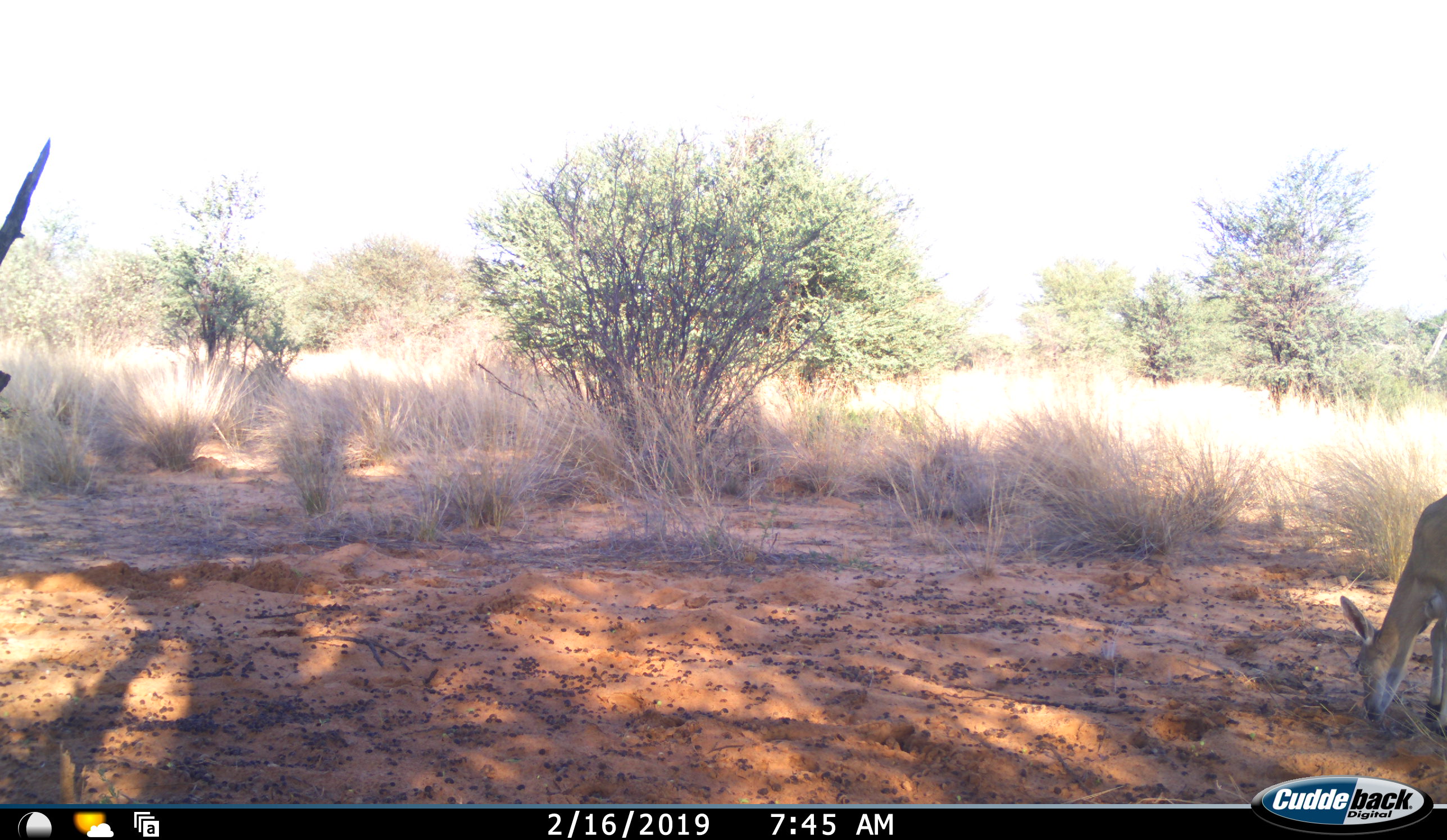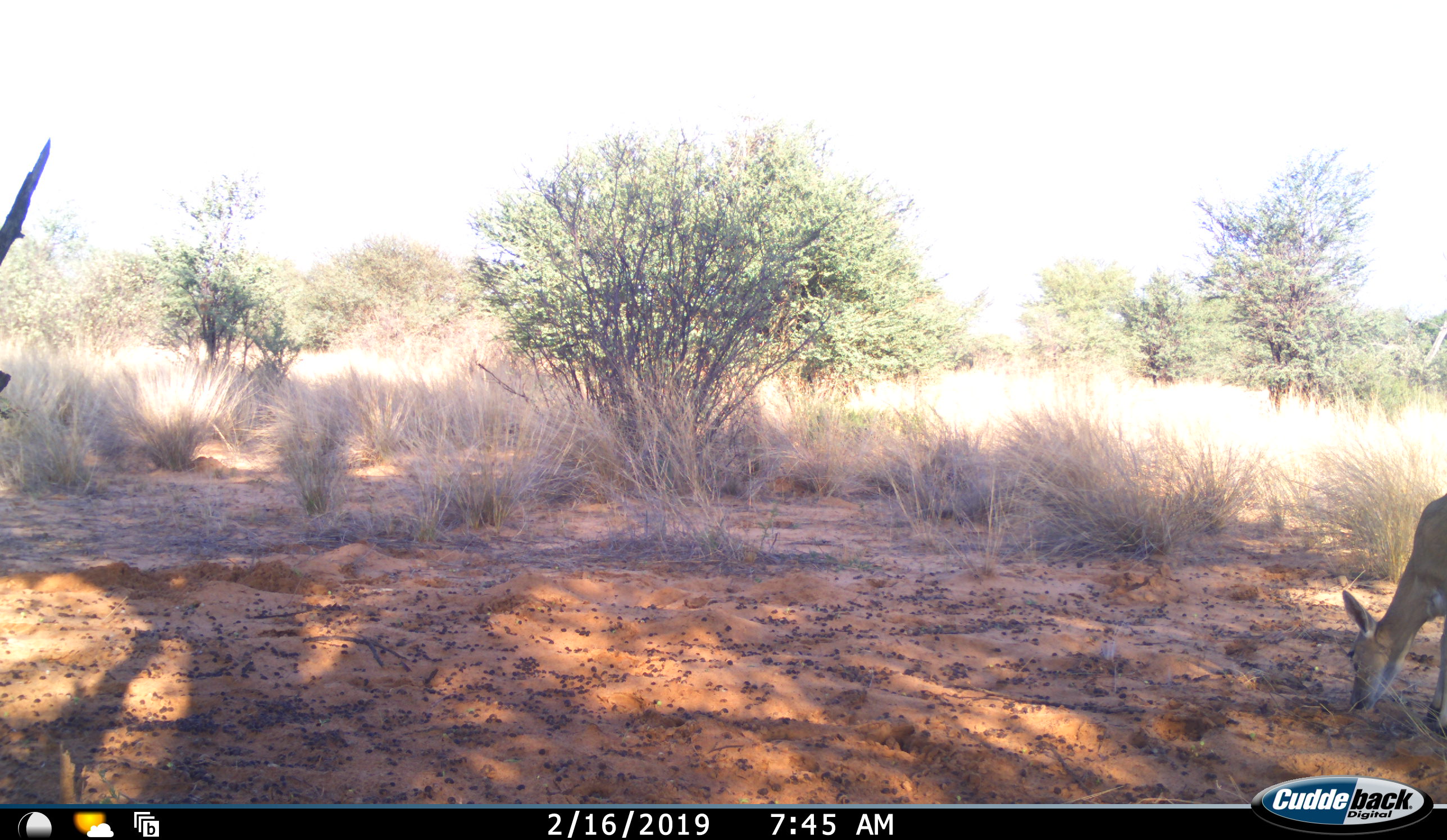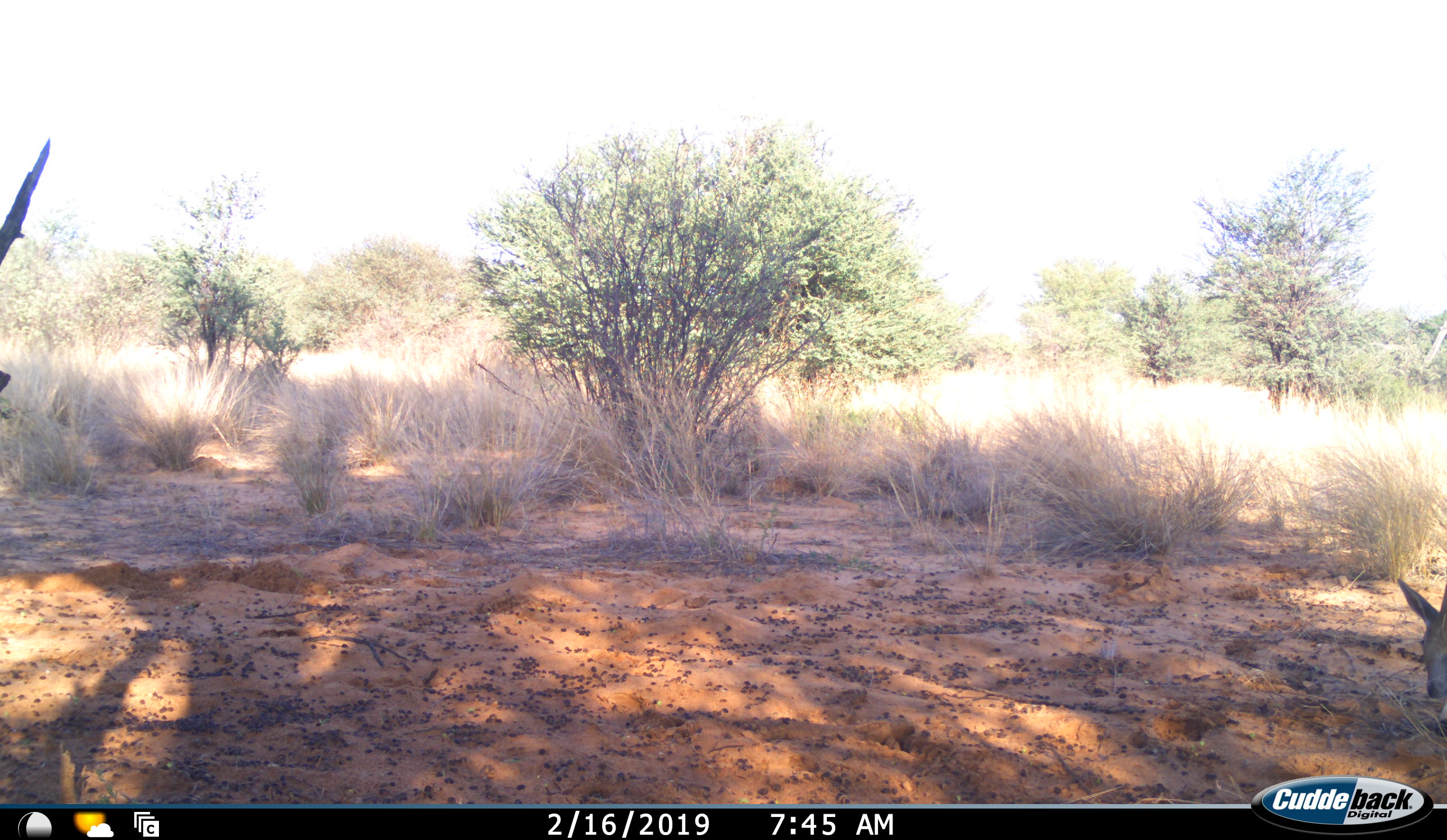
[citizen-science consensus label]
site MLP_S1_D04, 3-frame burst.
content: unidentified animal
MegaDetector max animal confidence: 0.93